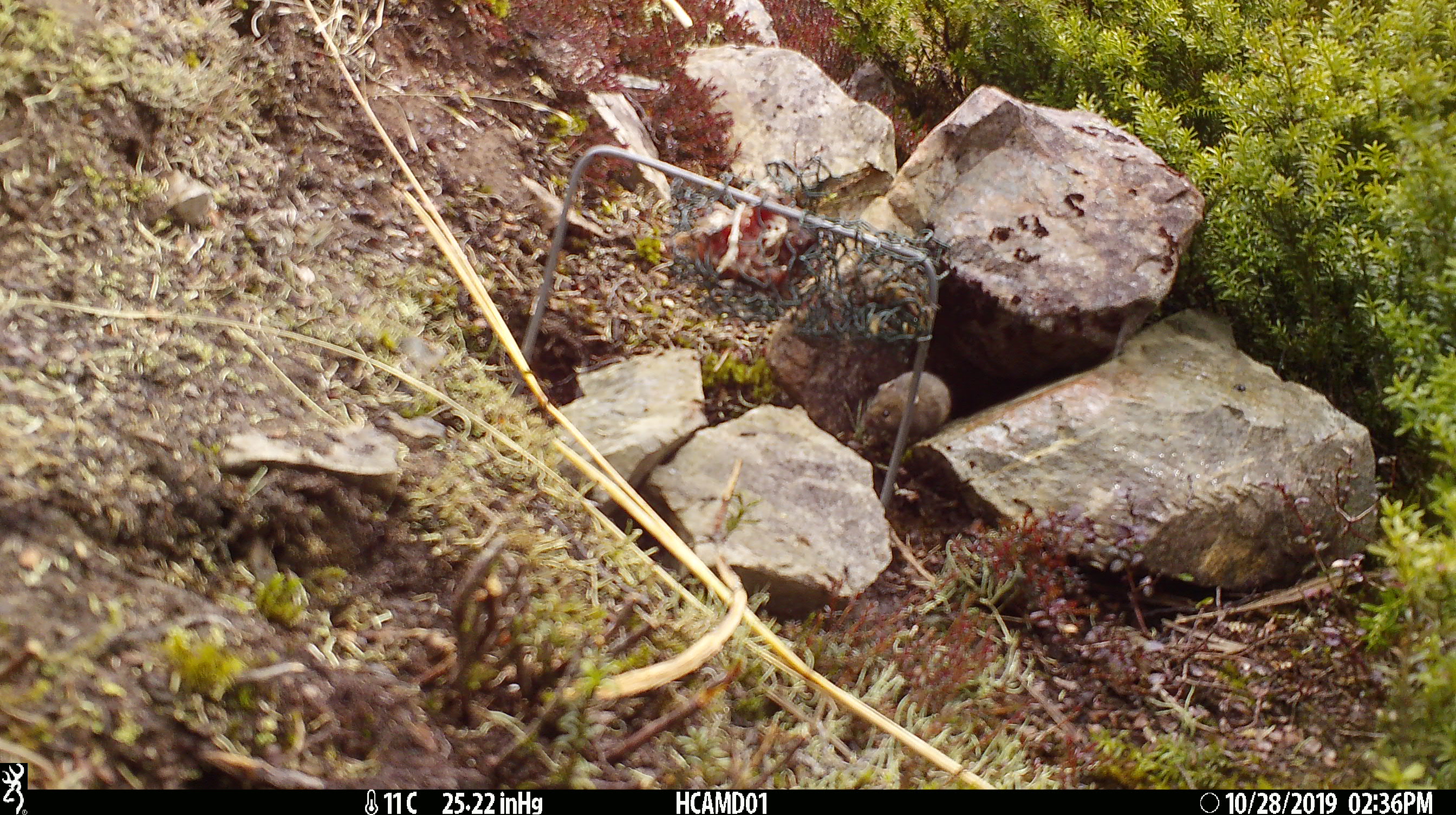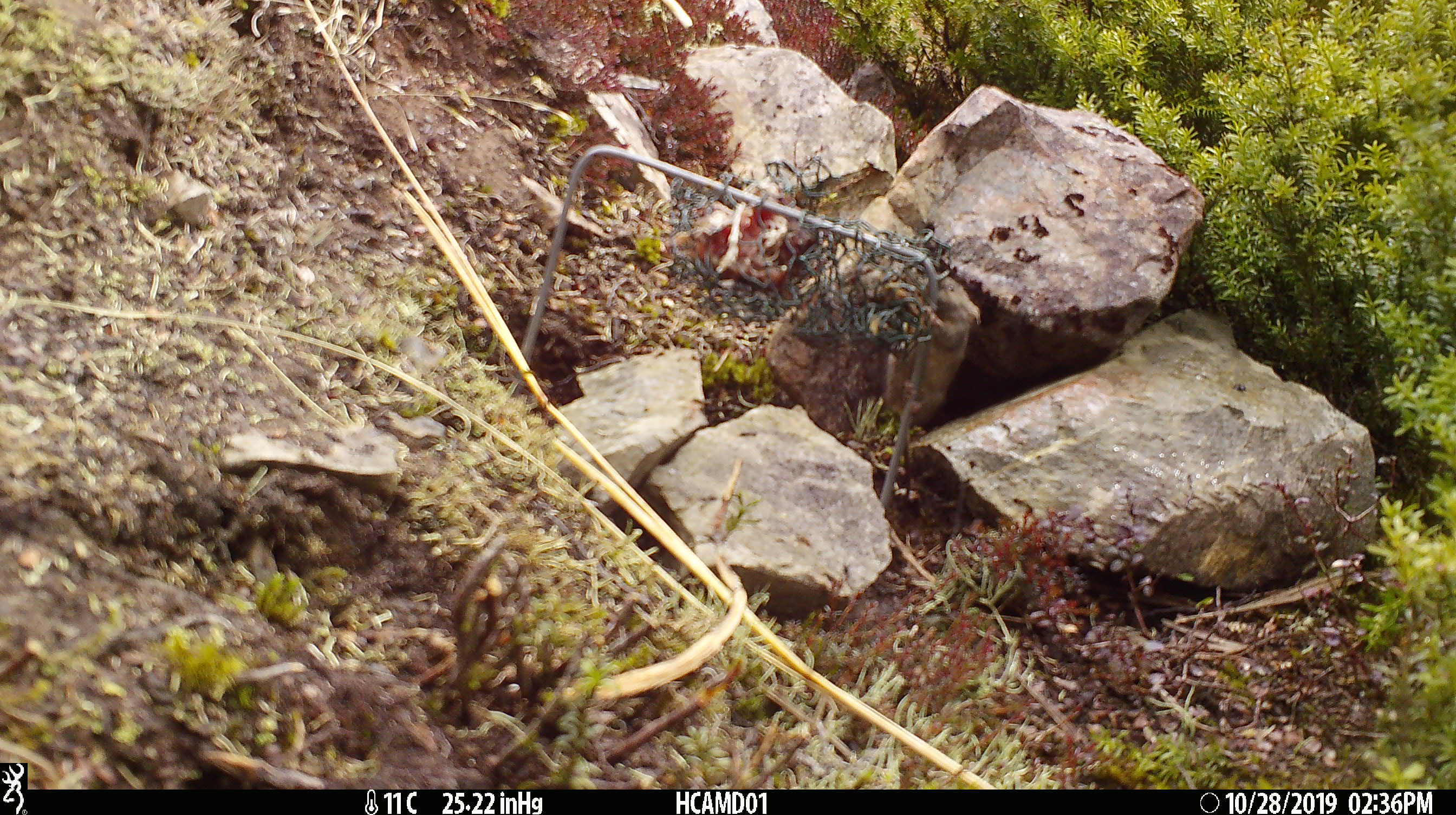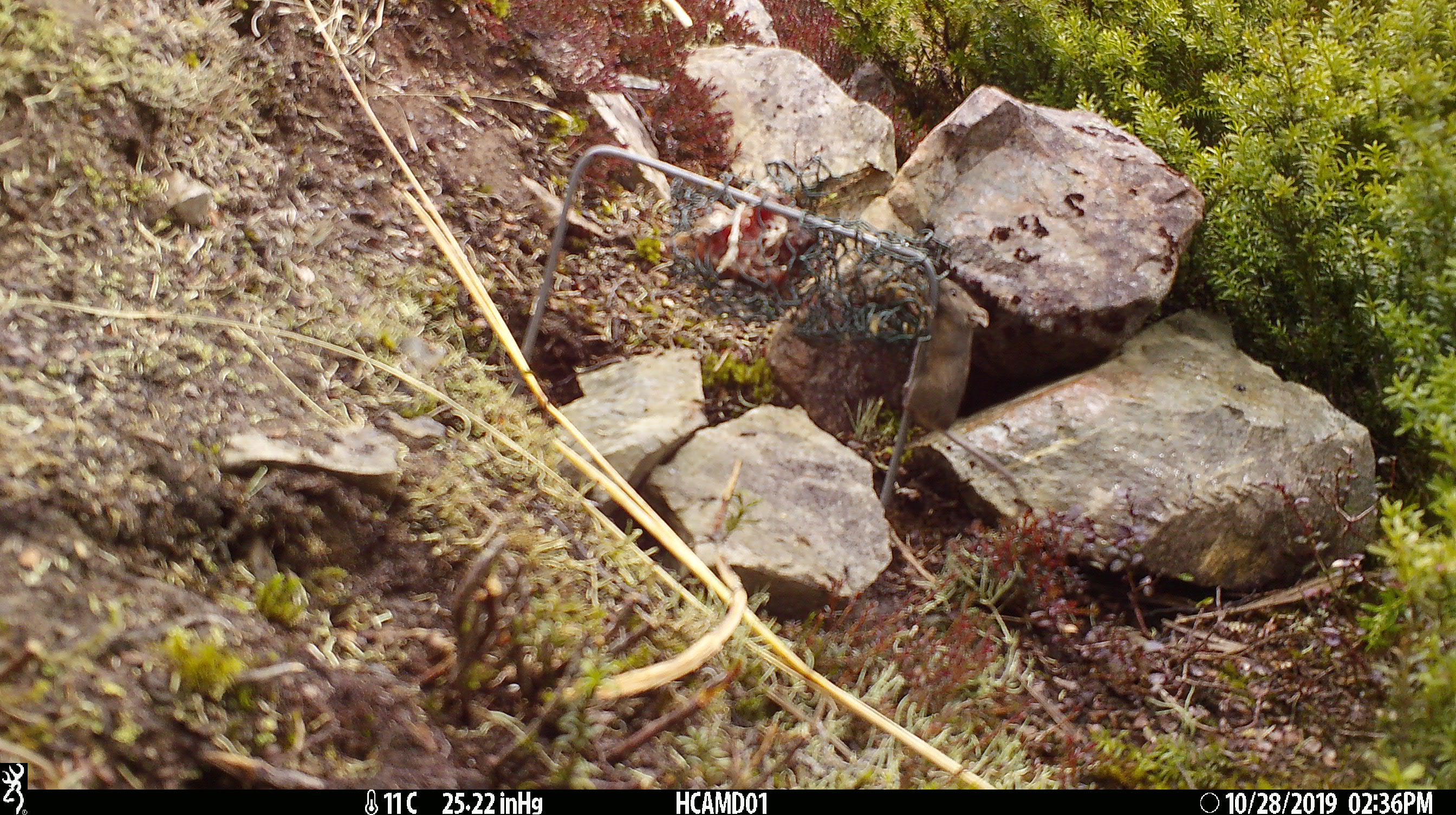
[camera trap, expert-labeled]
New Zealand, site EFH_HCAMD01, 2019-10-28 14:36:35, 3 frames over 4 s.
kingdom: Animalia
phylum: Chordata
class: Mammalia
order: Rodentia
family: Muridae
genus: Mus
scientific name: Mus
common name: mouse